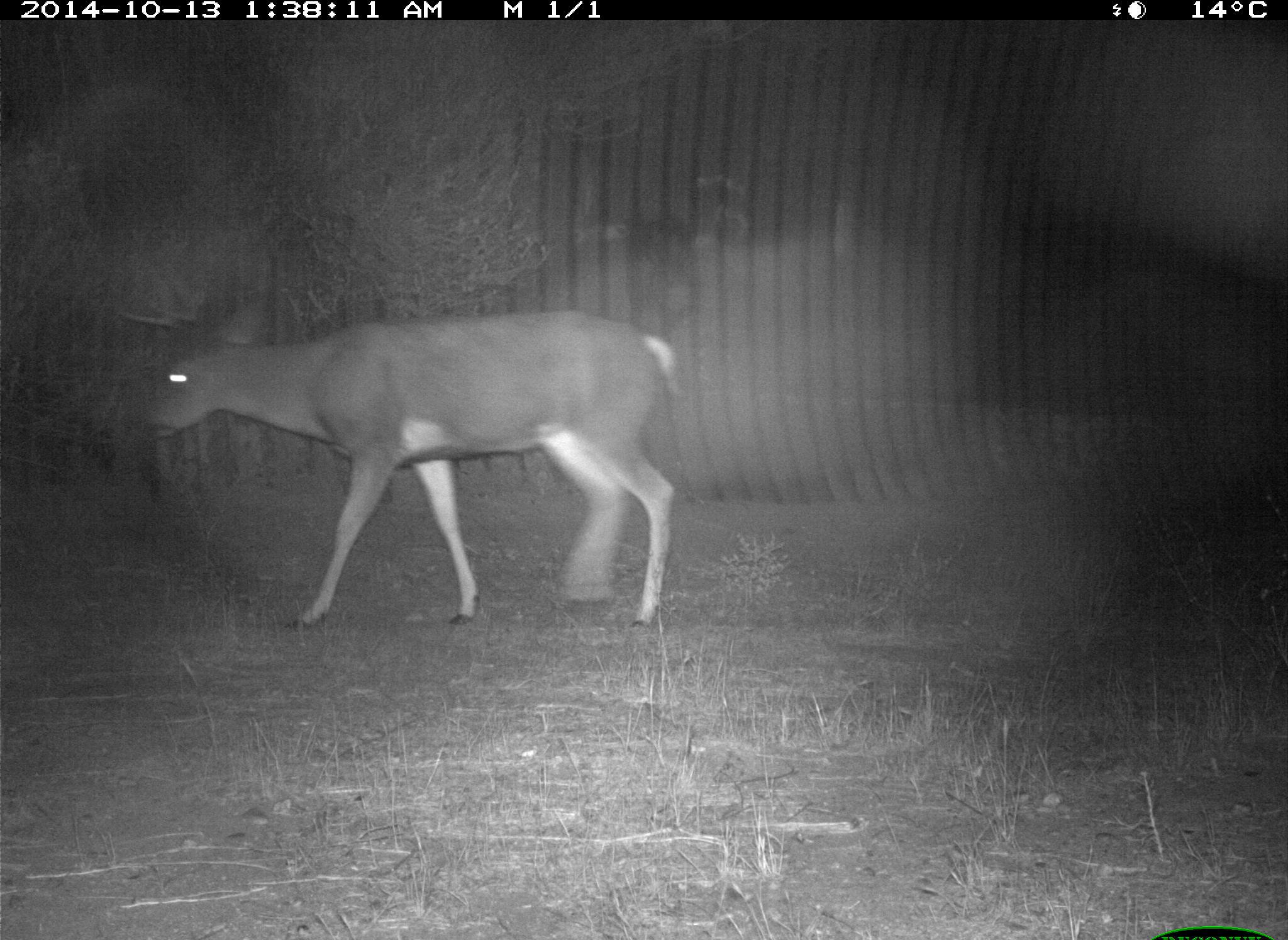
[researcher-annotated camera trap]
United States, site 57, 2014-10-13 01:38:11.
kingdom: Animalia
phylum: Chordata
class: Mammalia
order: Artiodactyla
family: Cervidae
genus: Odocoileus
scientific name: Odocoileus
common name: deer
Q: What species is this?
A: Deer (Odocoileus).